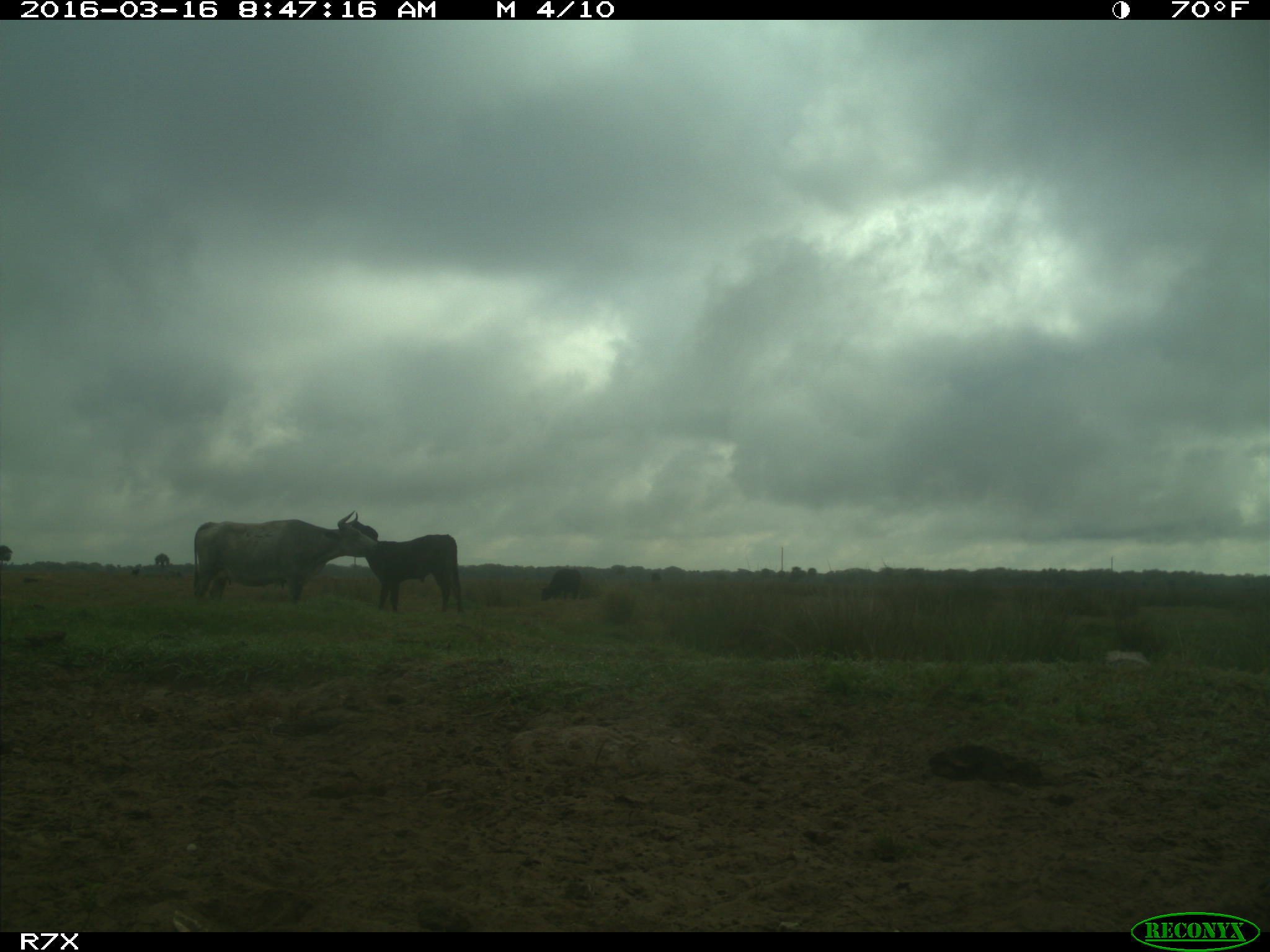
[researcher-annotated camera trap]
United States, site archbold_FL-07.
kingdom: Animalia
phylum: Chordata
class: Mammalia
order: Artiodactyla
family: Bovidae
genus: Bos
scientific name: Bos taurus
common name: domestic cow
Bos taurus (domestic cow).